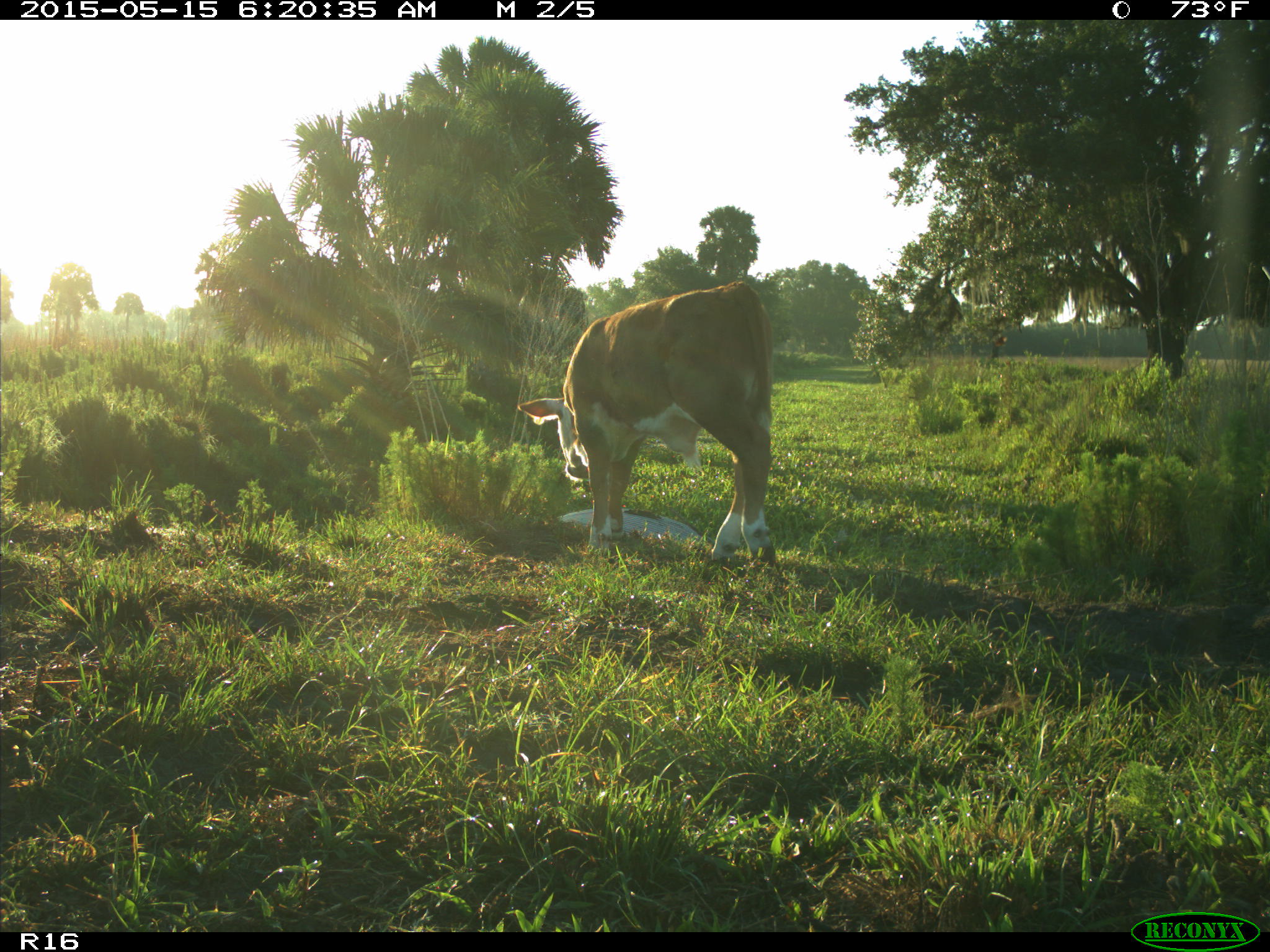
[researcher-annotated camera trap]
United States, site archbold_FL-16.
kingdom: Animalia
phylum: Chordata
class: Mammalia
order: Artiodactyla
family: Bovidae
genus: Bos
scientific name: Bos taurus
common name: domestic cow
Bos taurus (domestic cow).